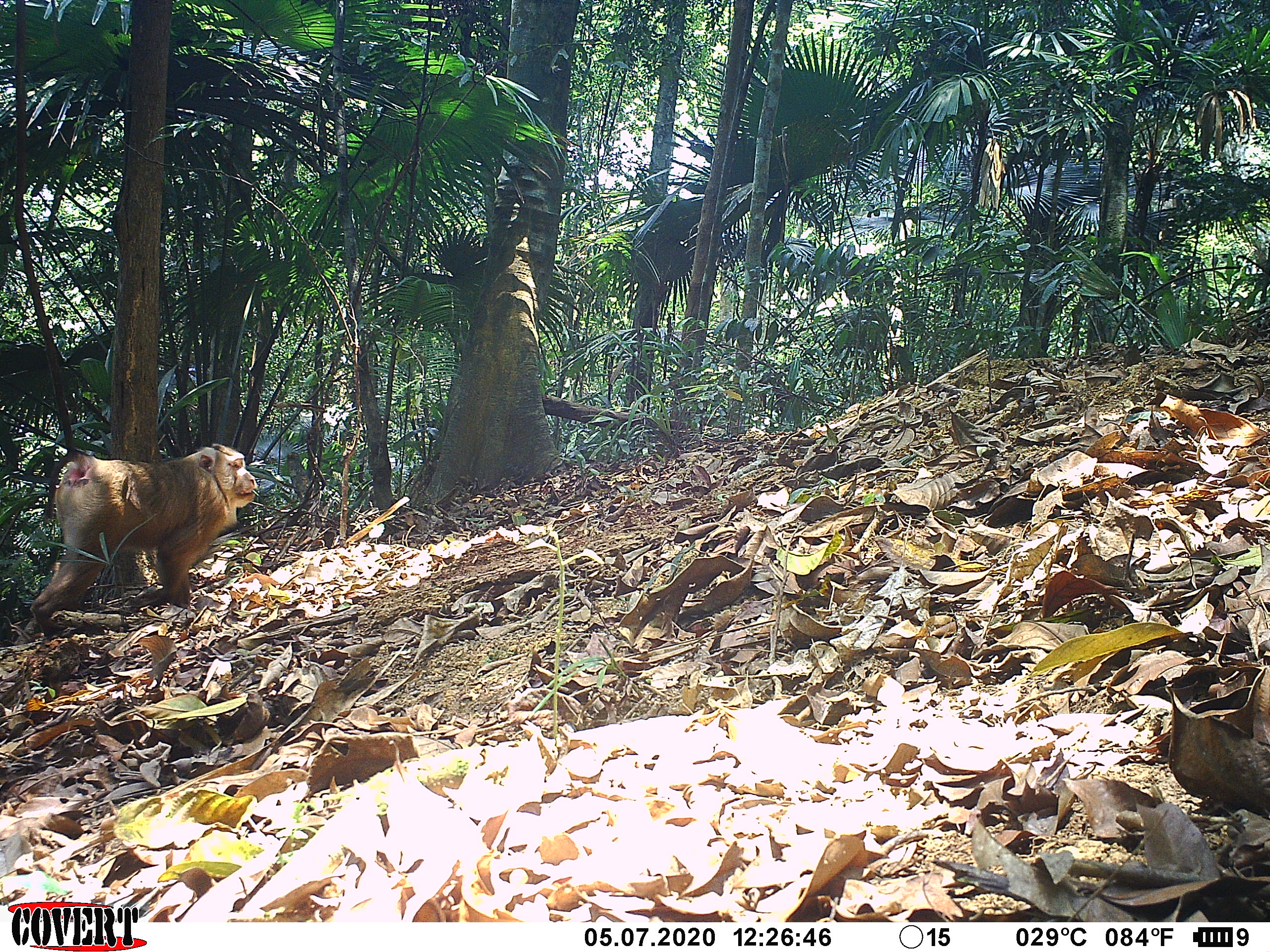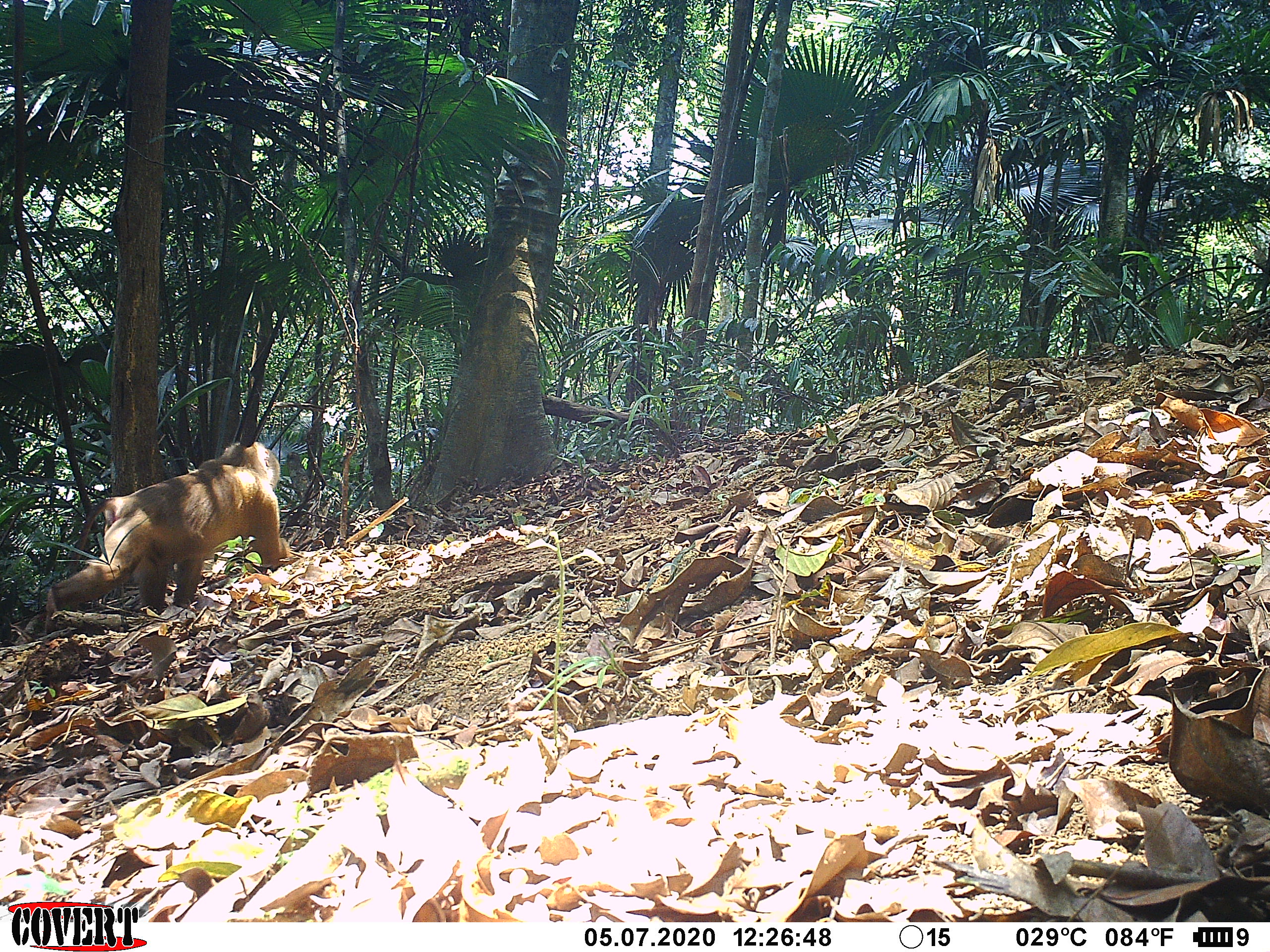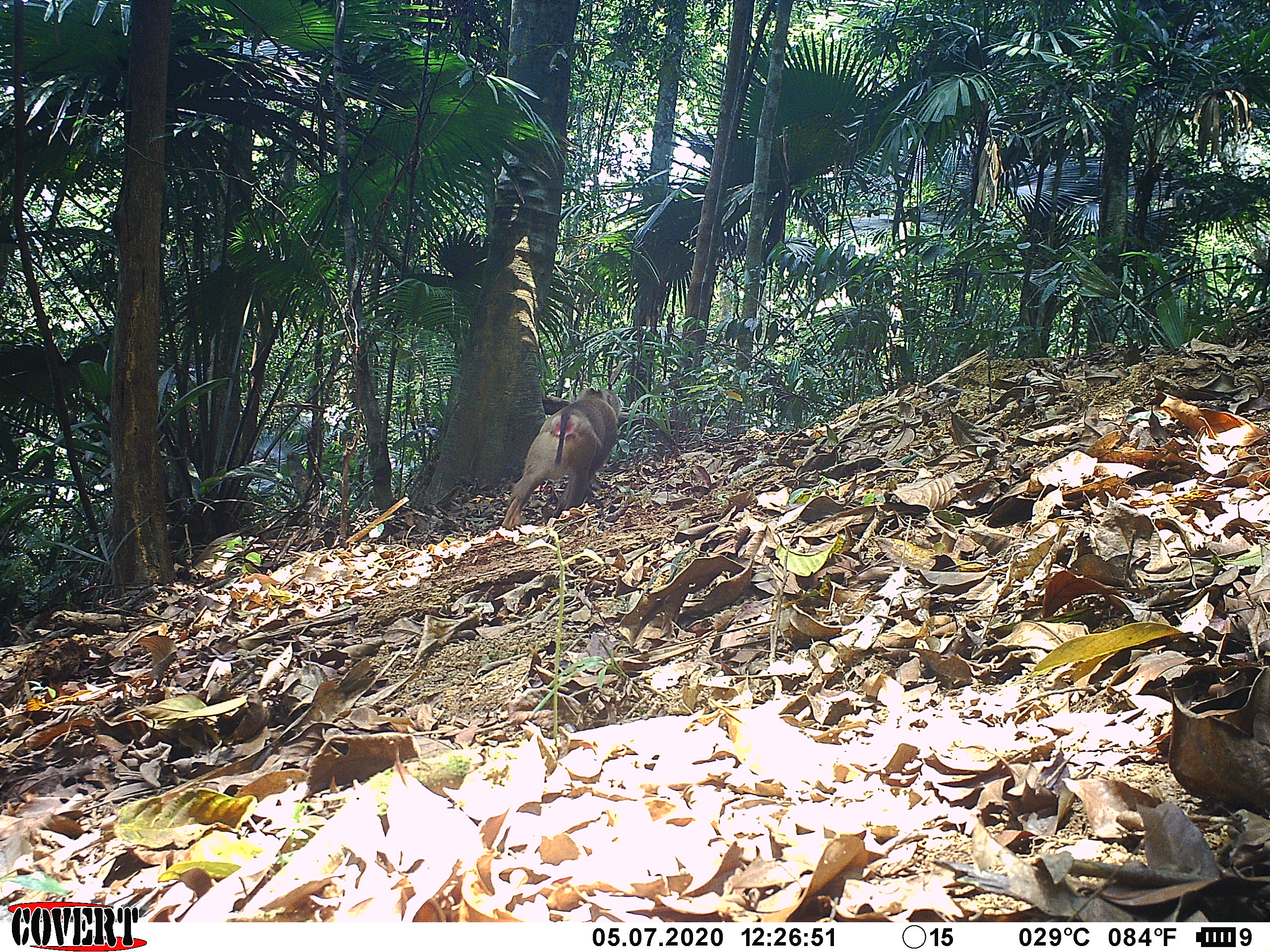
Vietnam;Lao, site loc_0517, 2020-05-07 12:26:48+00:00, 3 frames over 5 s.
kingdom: Animalia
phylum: Chordata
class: Mammalia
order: Primates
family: Cercopithecidae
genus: Macaca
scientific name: Macaca nemestrina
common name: pig-tailed macaque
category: pig tailed macaque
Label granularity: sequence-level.